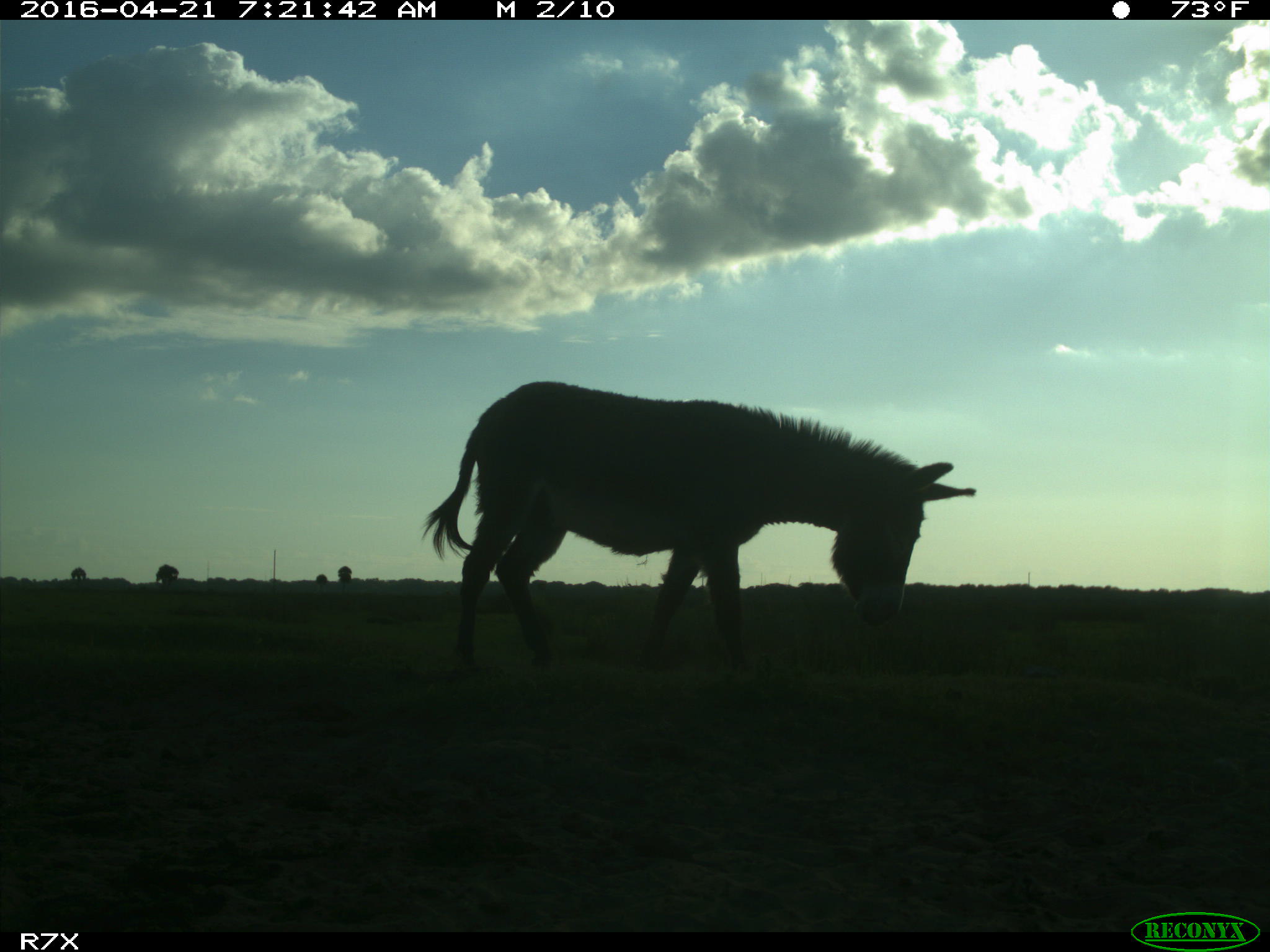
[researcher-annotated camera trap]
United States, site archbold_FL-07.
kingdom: Animalia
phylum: Chordata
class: Mammalia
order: Artiodactyla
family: Bovidae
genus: Bos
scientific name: Bos taurus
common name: domestic cow